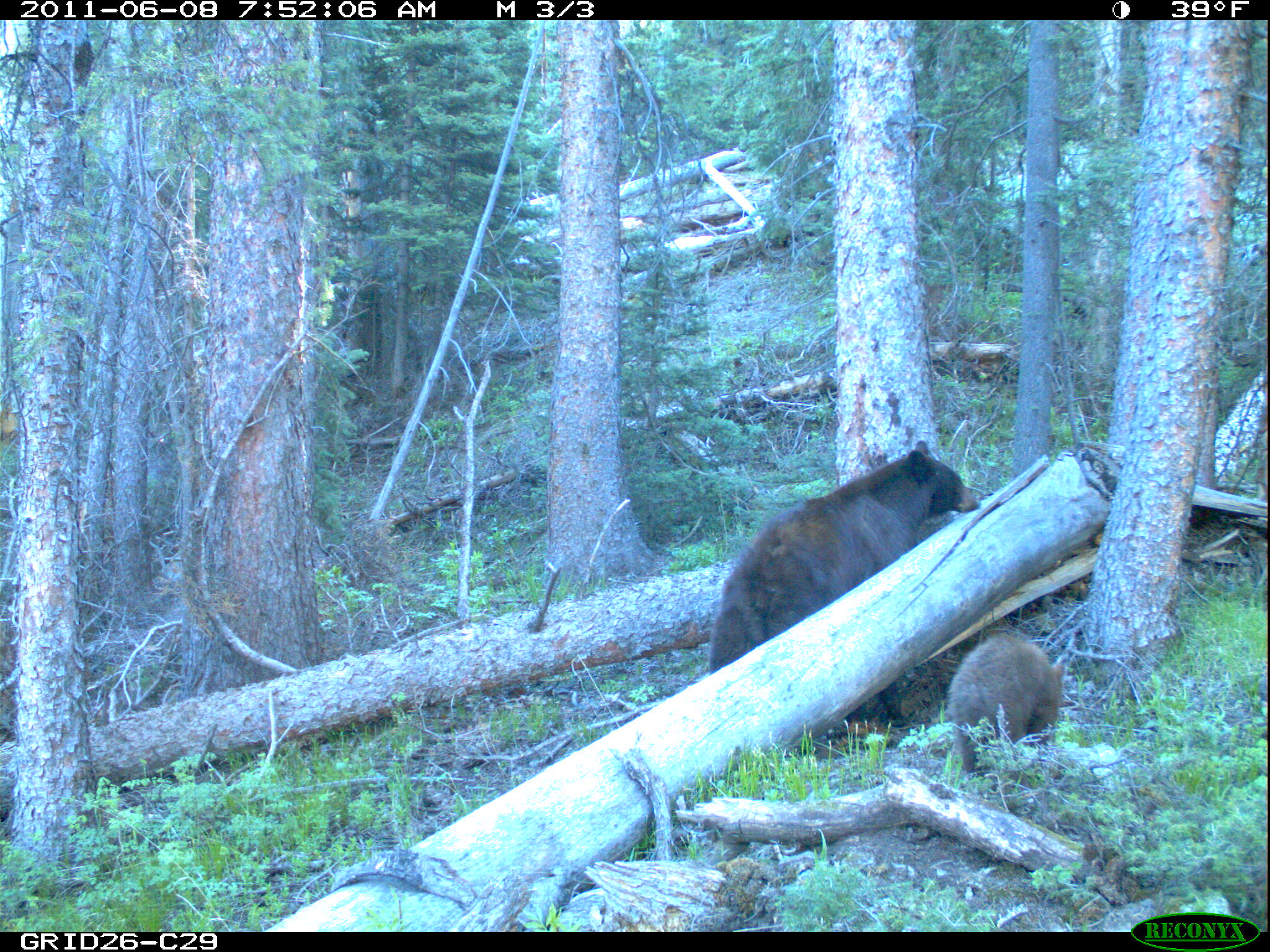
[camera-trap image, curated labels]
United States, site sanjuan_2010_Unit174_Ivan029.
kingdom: Animalia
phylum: Chordata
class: Mammalia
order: Carnivora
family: Ursidae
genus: Ursus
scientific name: Ursus americanus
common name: american black bear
Ursus americanus (american black bear).